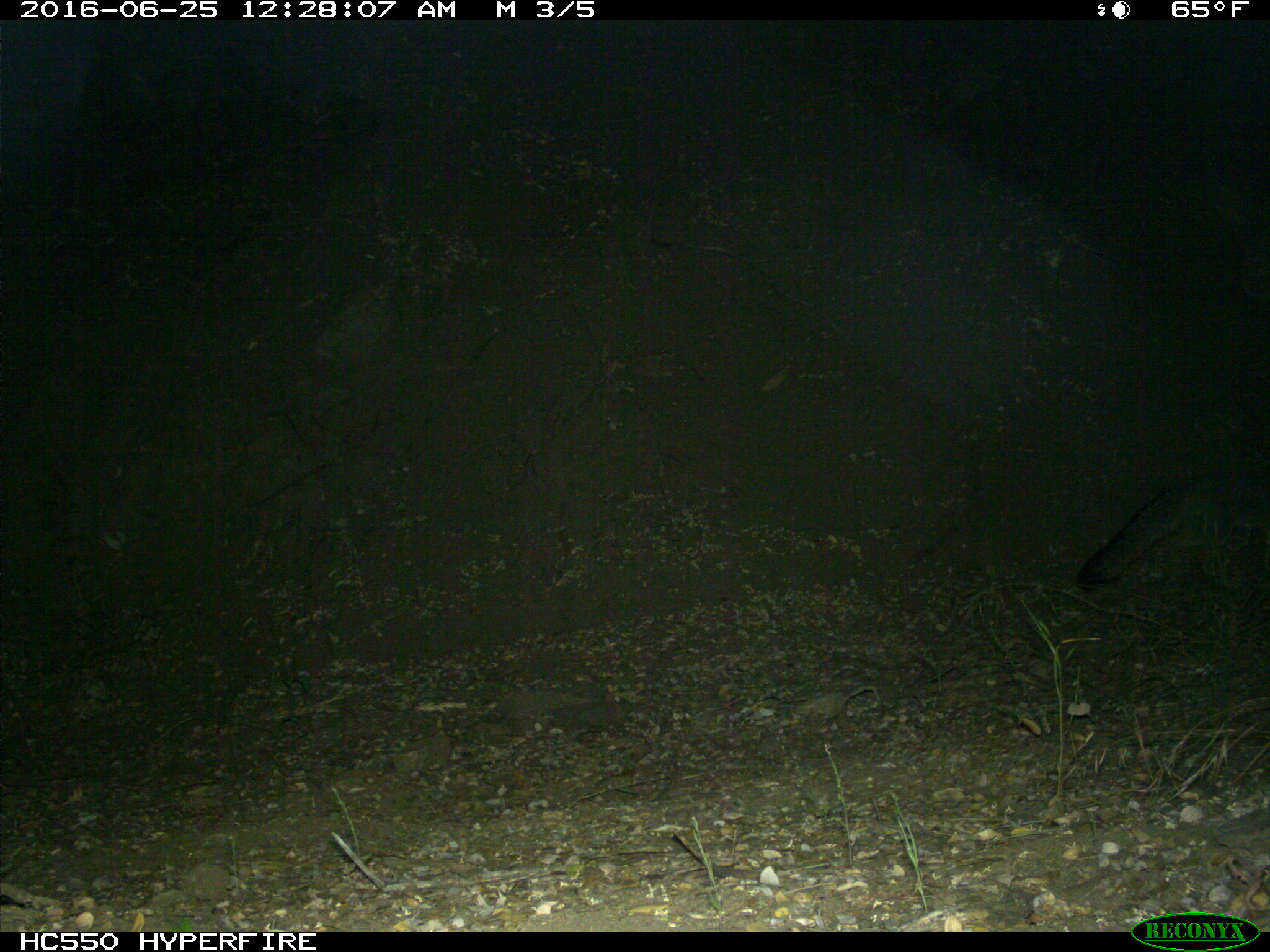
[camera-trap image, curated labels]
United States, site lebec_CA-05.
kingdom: Animalia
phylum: Chordata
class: Mammalia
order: Carnivora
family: Canidae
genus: Urocyon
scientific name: Urocyon cinereoargenteus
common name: gray fox